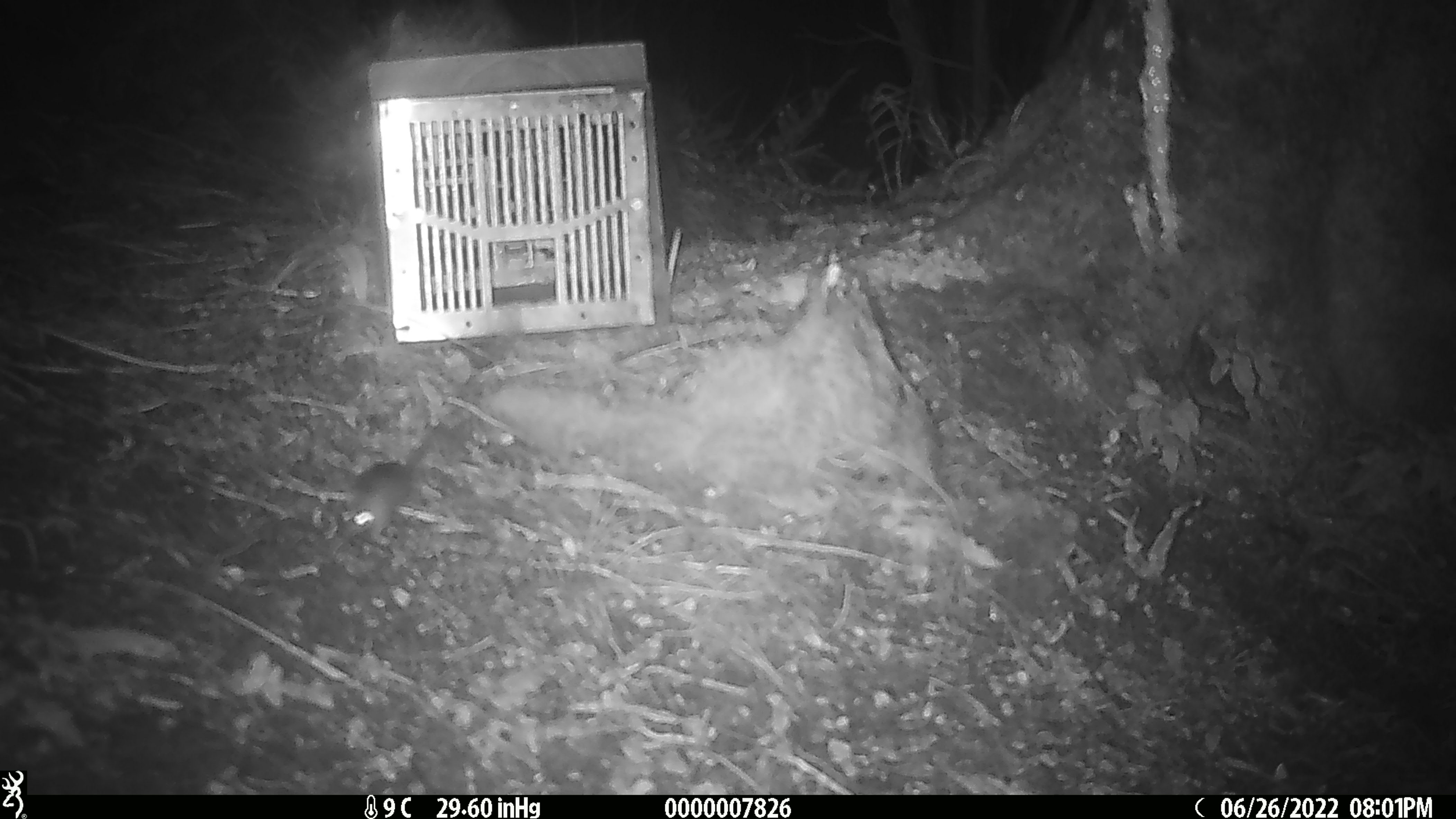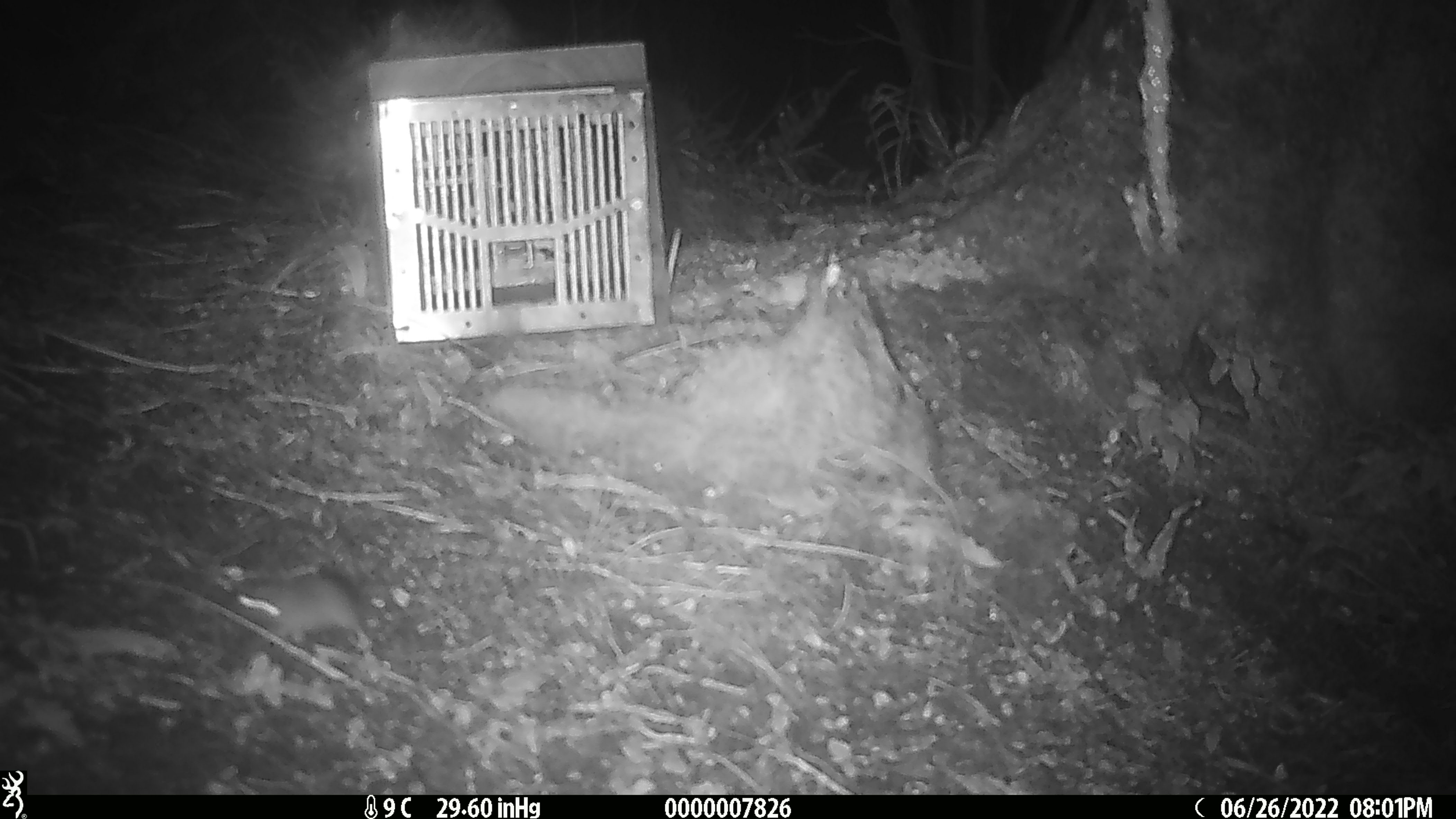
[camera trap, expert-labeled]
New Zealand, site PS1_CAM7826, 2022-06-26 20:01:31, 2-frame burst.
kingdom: Animalia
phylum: Chordata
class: Mammalia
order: Rodentia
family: Muridae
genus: Mus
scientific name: Mus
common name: mouse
Mouse (Mus).